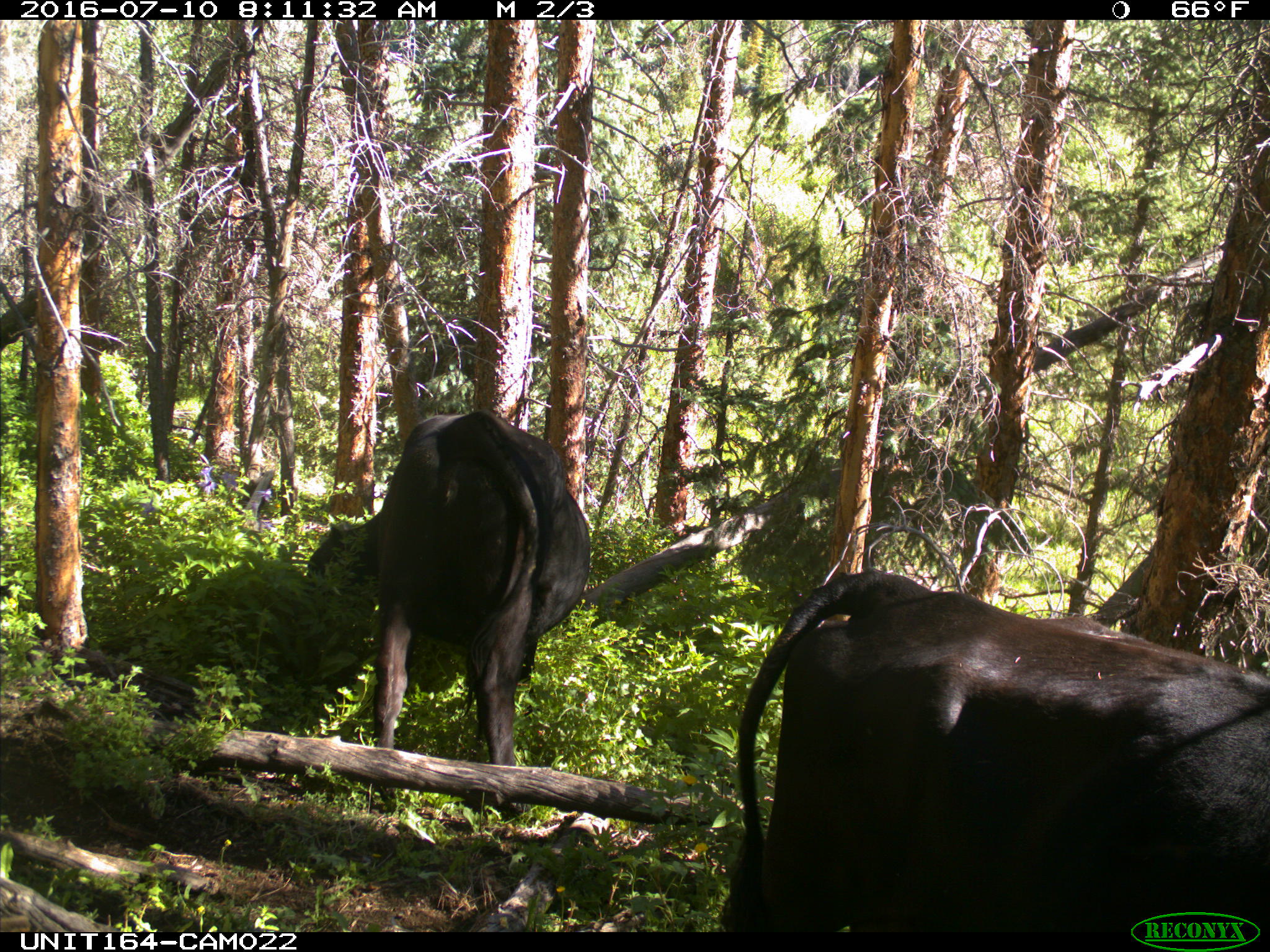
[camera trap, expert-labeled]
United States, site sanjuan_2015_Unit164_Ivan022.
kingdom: Animalia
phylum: Chordata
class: Mammalia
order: Artiodactyla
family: Bovidae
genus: Bos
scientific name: Bos taurus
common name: domestic cow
Bos taurus (domestic cow).